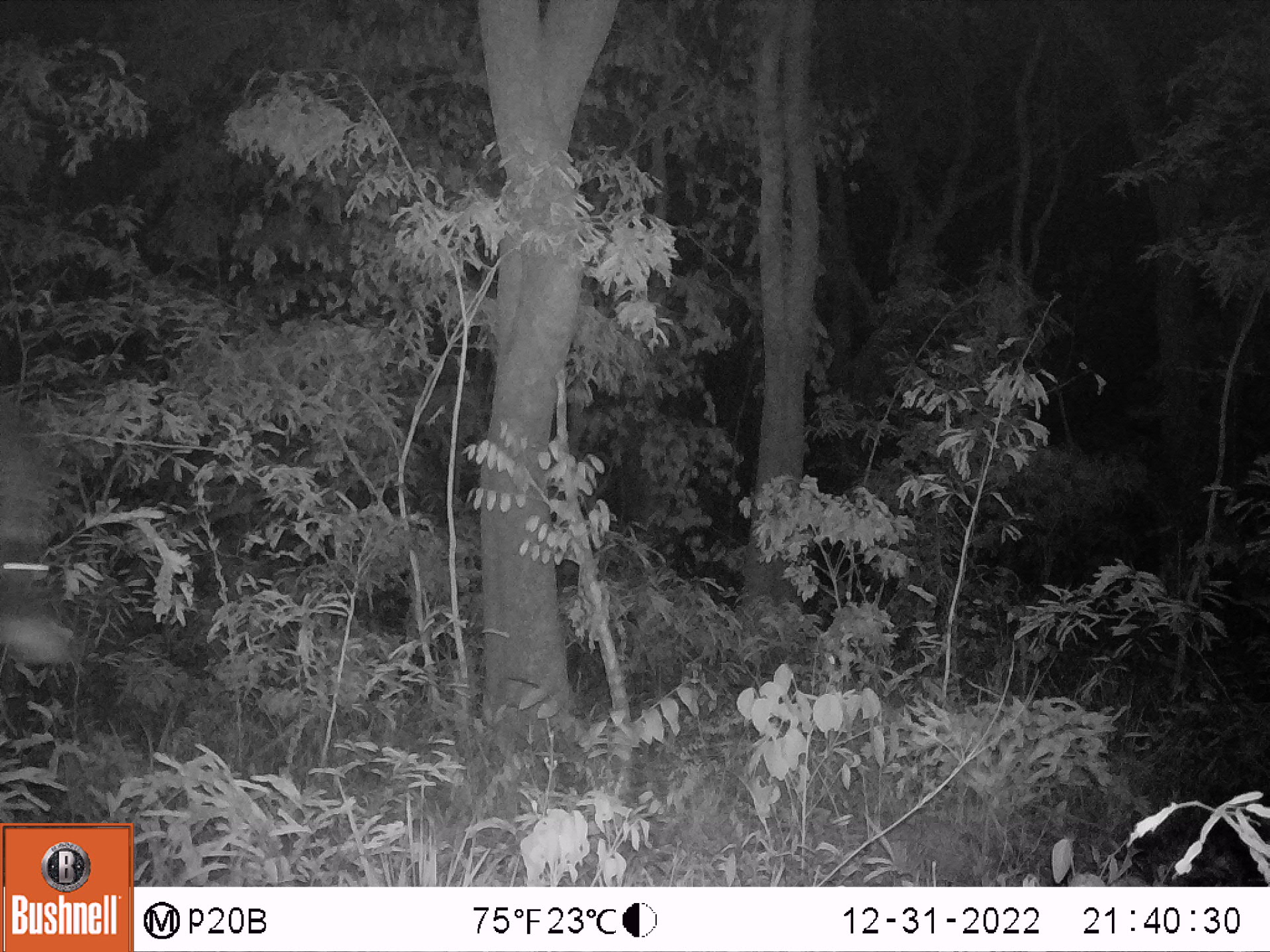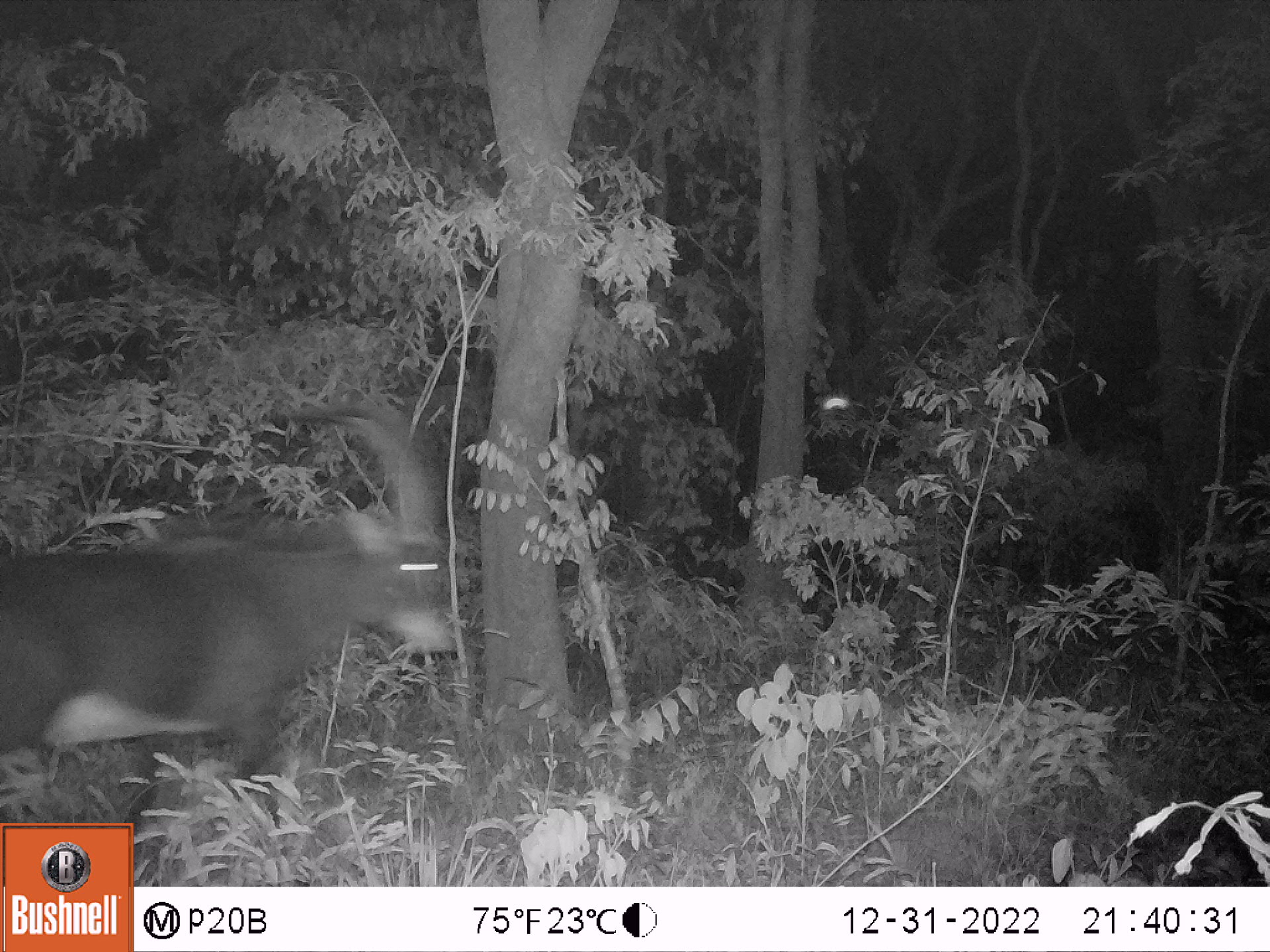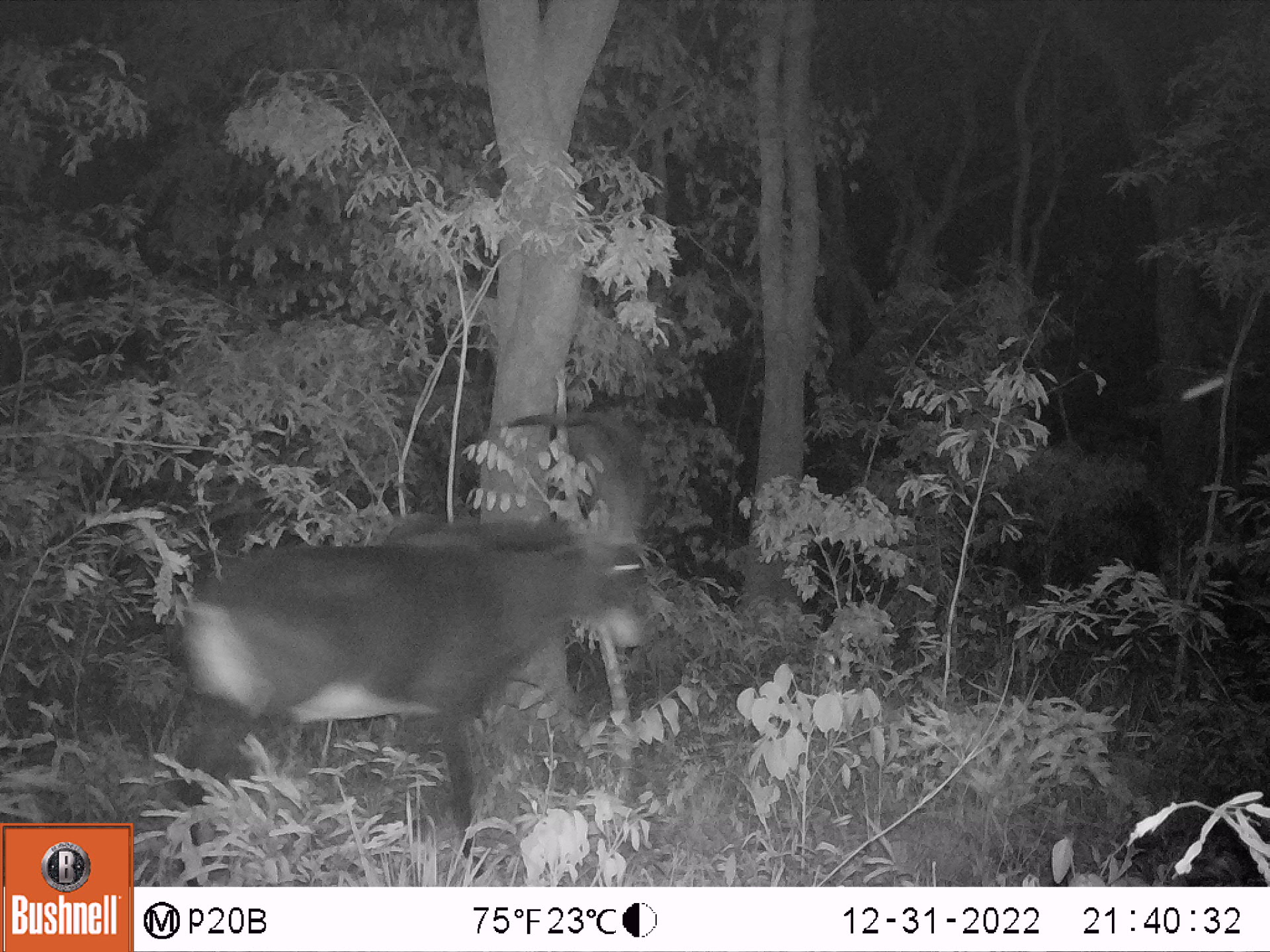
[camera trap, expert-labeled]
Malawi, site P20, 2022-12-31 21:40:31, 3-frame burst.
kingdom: Animalia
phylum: Chordata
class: Mammalia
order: Artiodactyla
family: Bovidae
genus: Hippotragus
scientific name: Hippotragus niger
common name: sable antelope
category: sable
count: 1